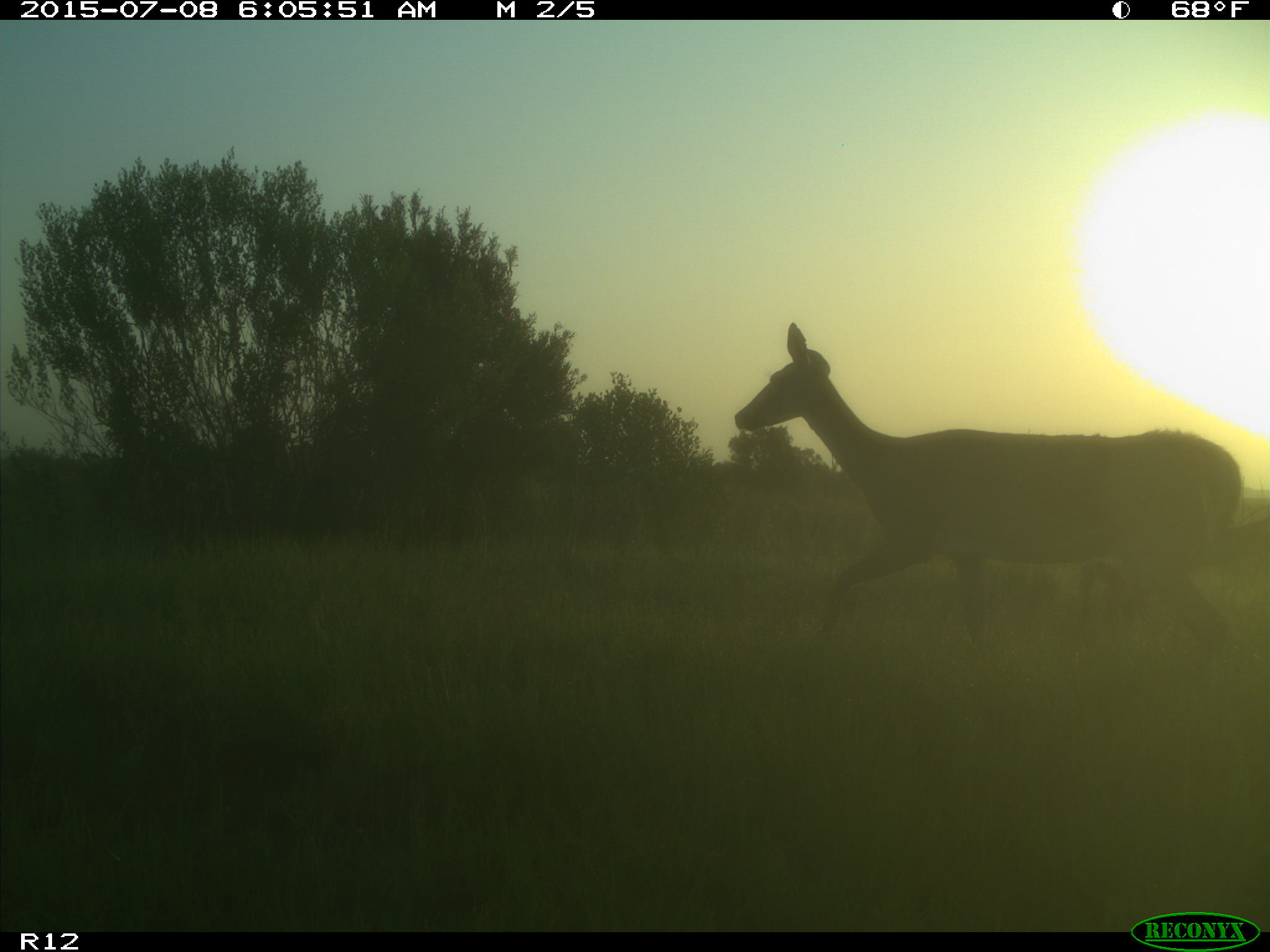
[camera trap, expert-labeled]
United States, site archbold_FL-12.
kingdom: Animalia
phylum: Chordata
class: Mammalia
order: Artiodactyla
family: Cervidae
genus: Odocoileus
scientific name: Odocoileus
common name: deer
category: unidentified deer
Unidentified deer (deer) (Odocoileus).